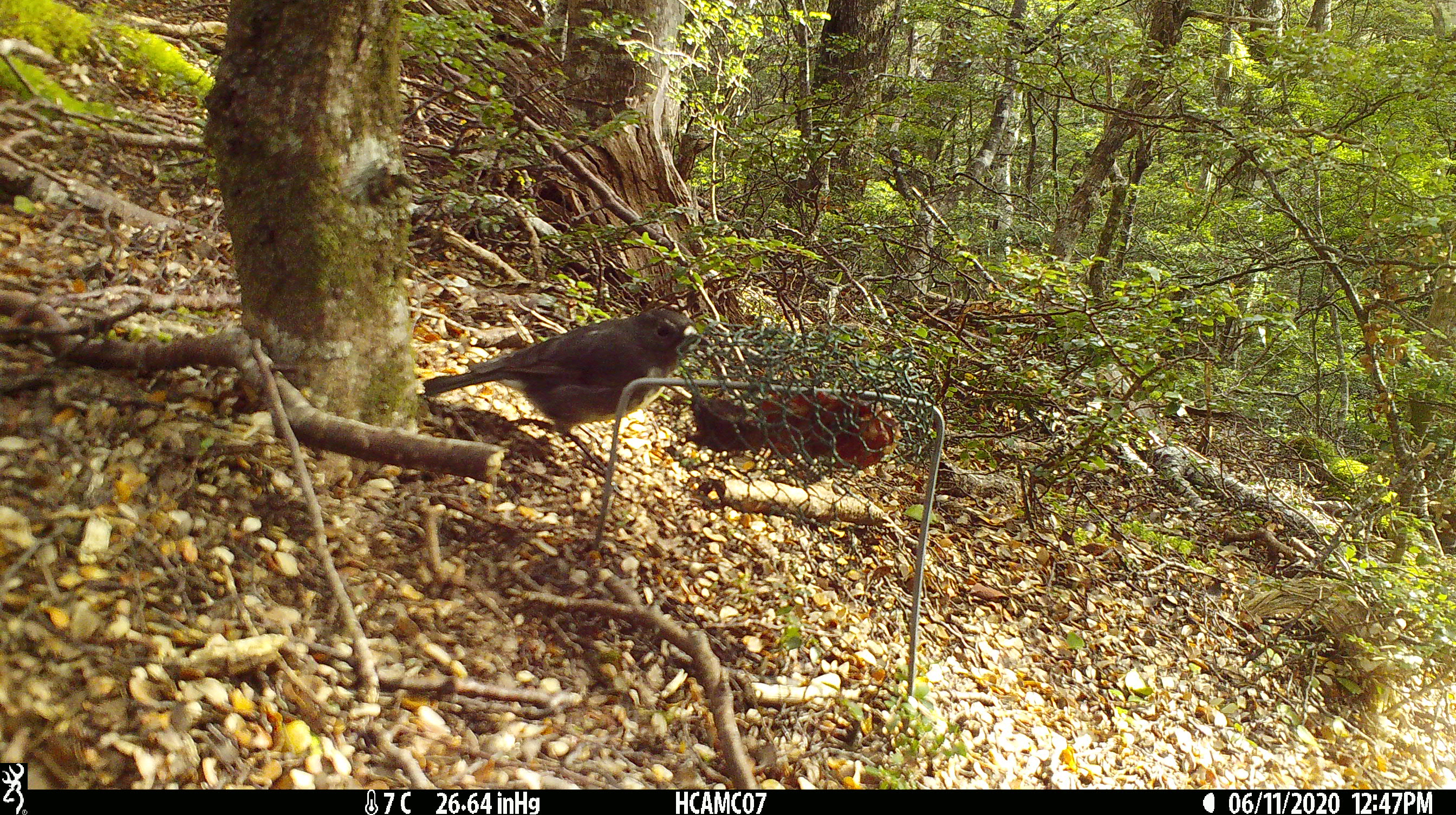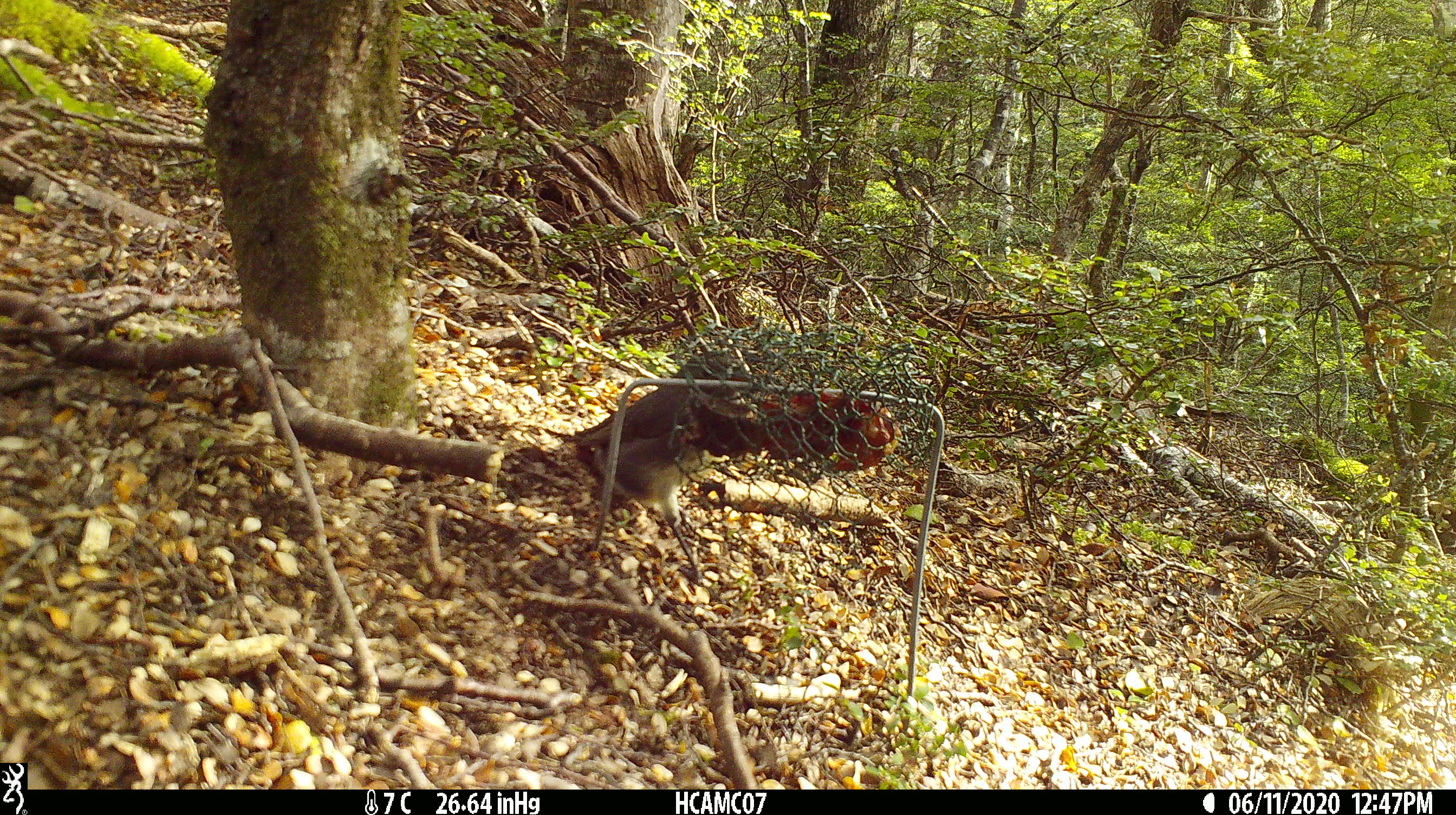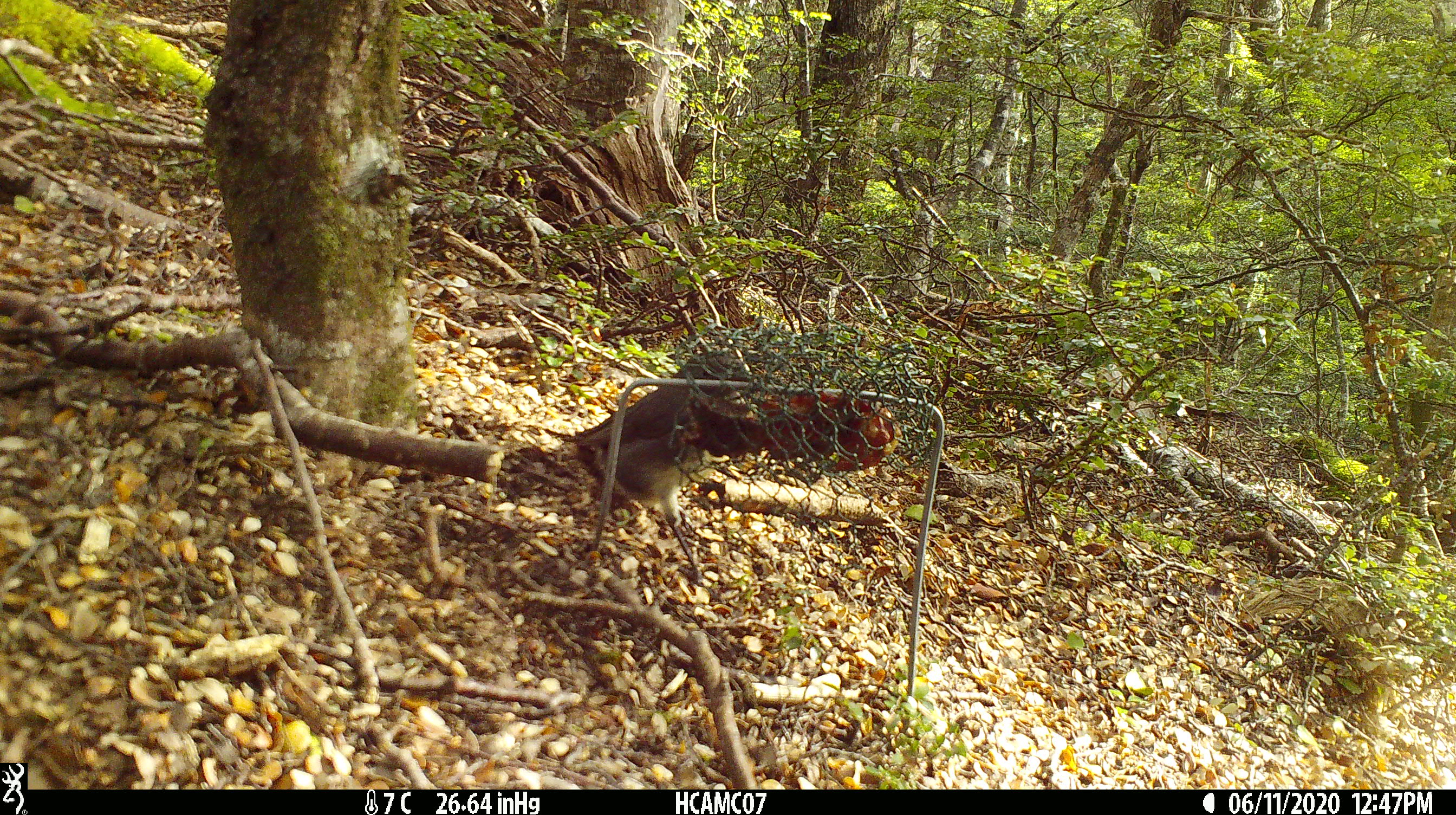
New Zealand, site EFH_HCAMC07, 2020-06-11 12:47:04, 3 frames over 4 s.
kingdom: Animalia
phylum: Chordata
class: Aves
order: Passeriformes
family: Petroicidae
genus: Petroica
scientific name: Petroica australis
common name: new zealand robin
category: robin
Robin (new zealand robin) (Petroica australis).